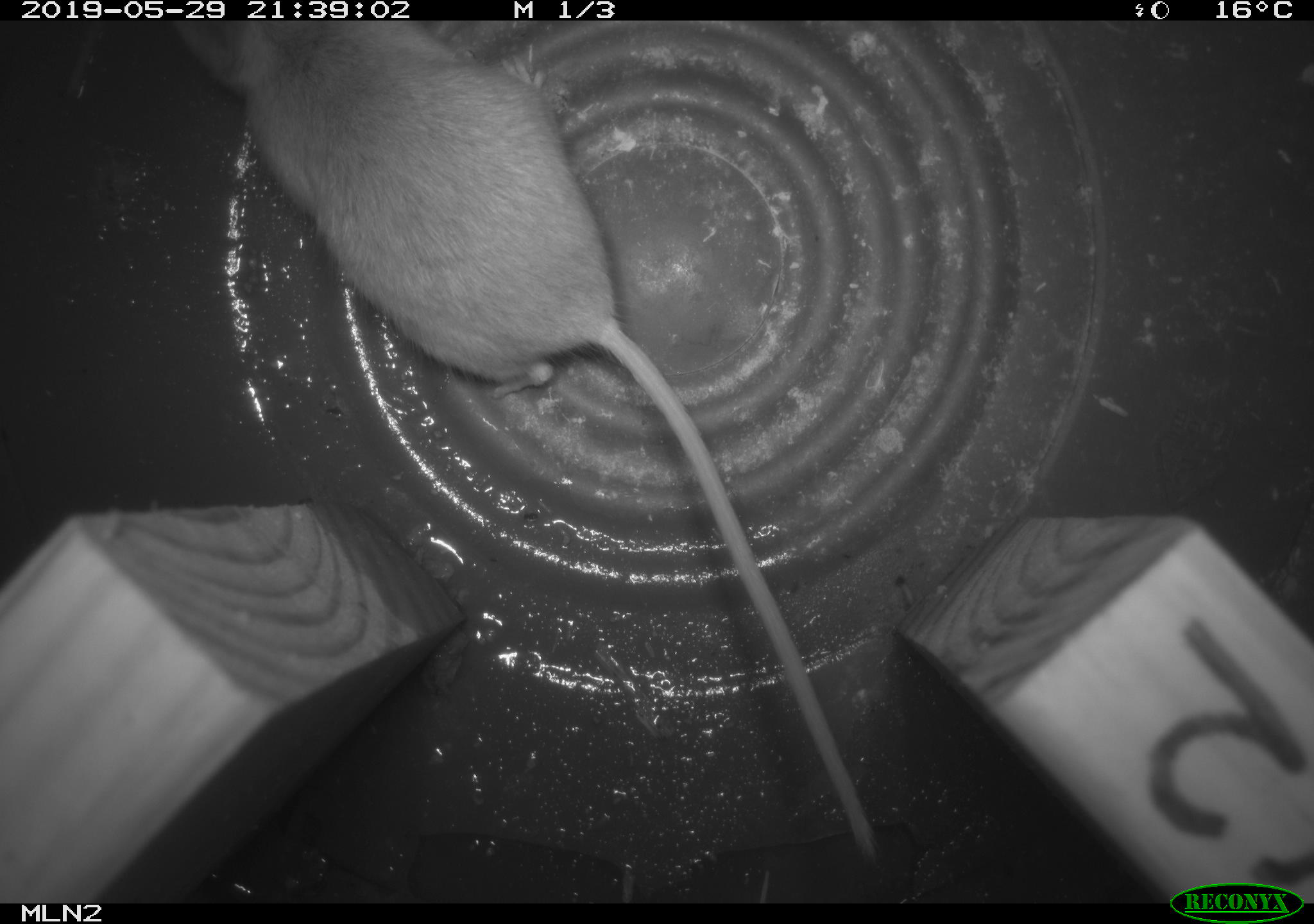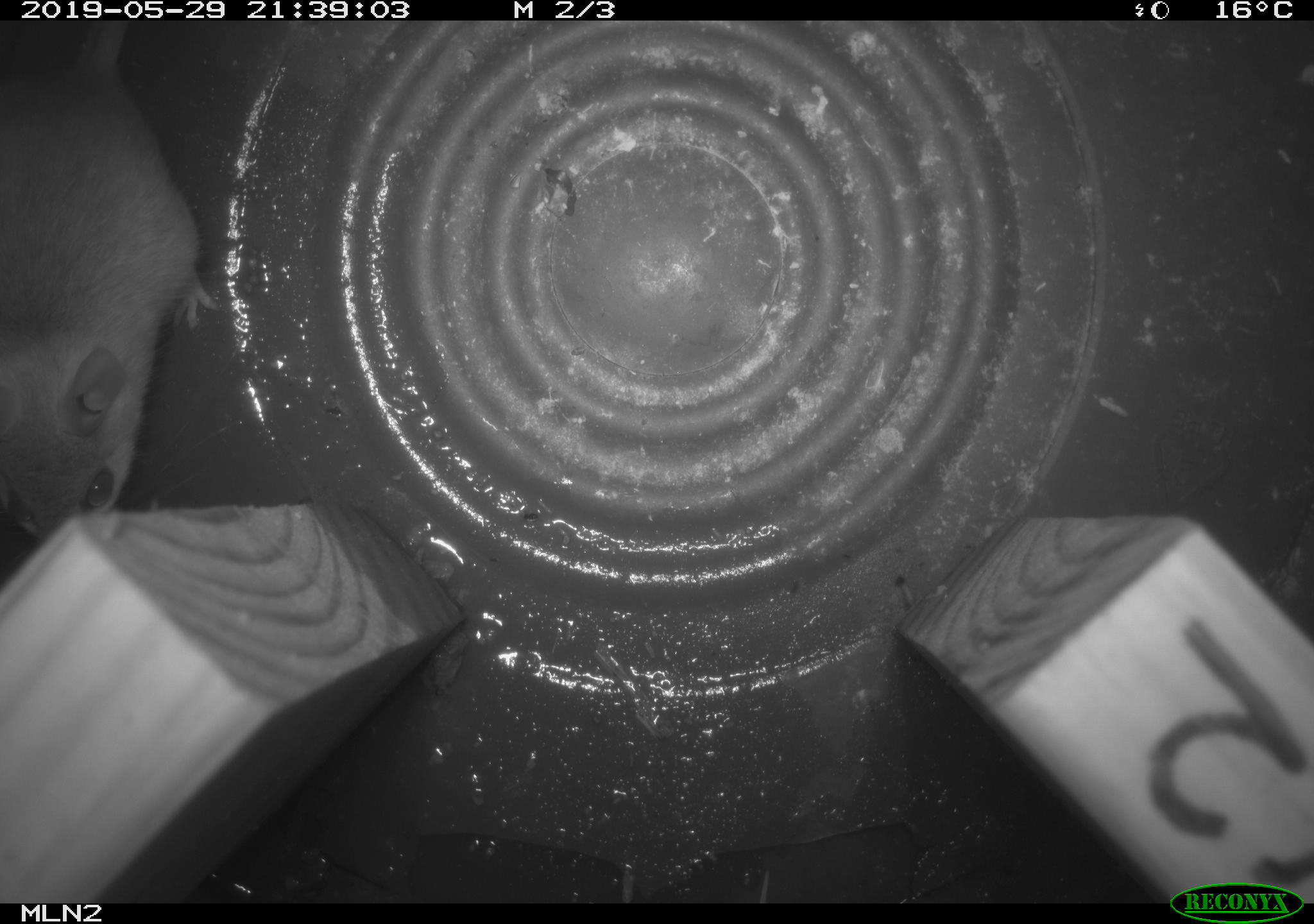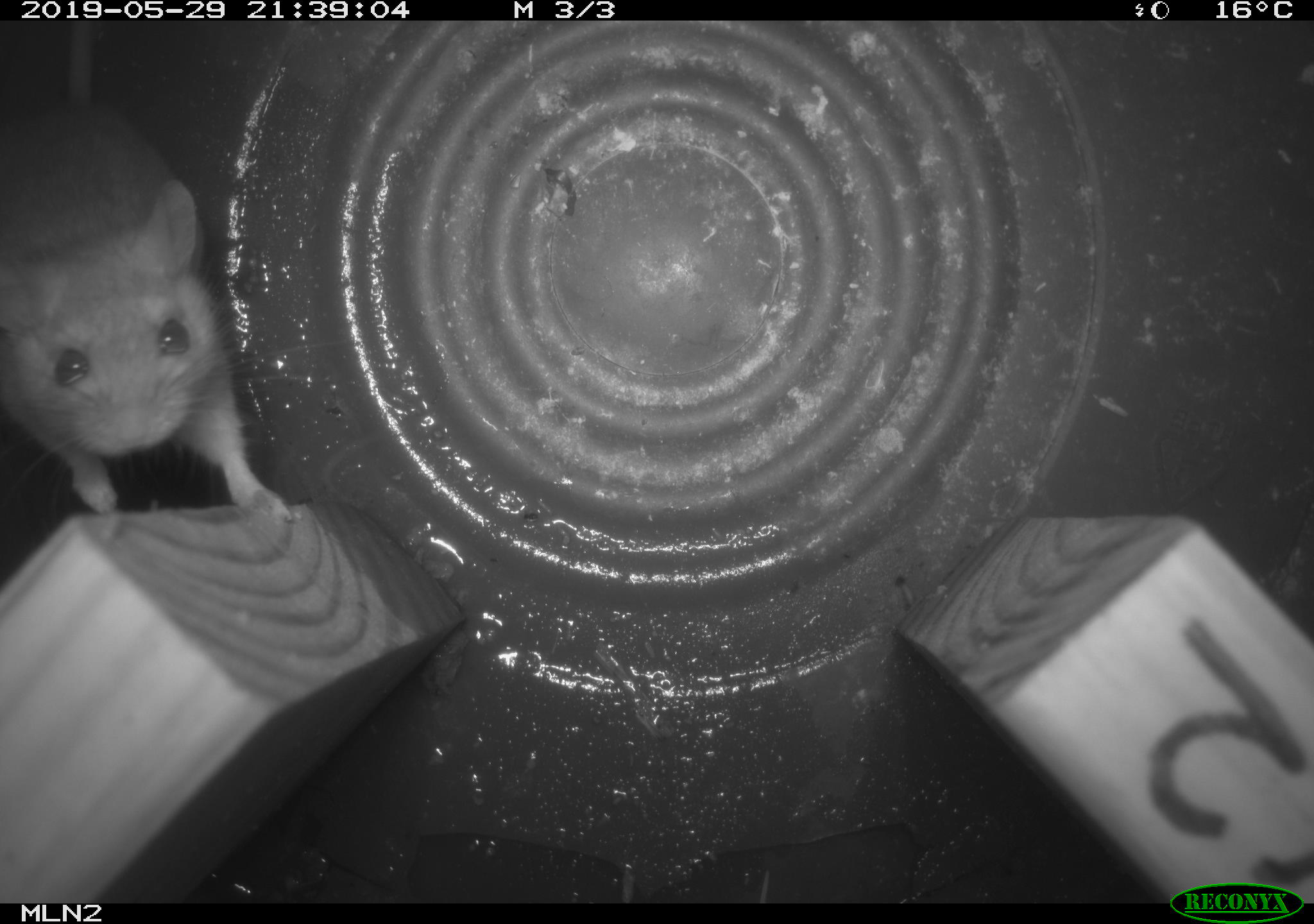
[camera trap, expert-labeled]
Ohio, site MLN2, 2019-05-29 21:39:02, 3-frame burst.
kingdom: Animalia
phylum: Chordata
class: Mammalia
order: Rodentia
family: Cricetidae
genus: Peromyscus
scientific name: Peromyscus leucopus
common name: white-footed mouse